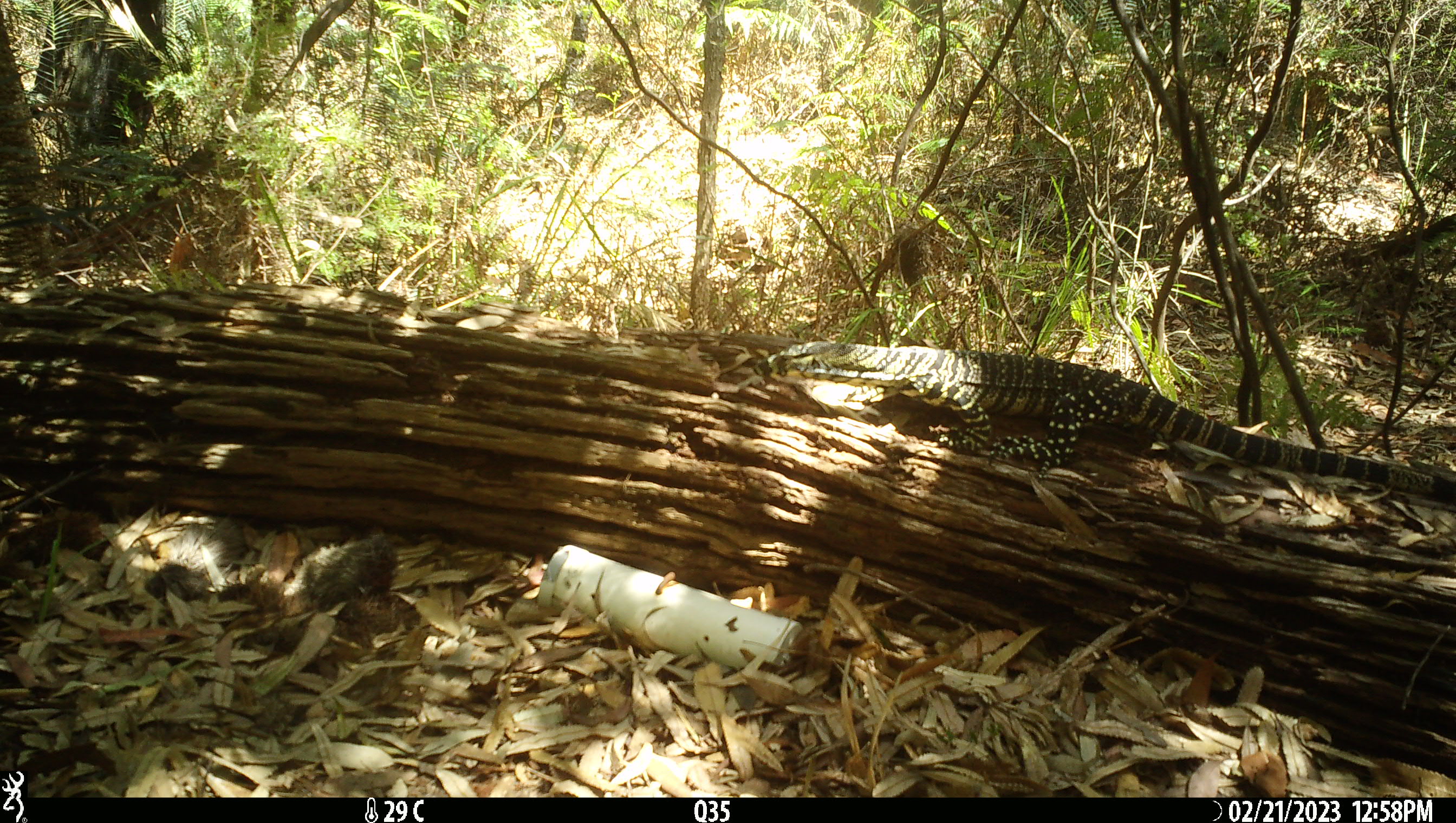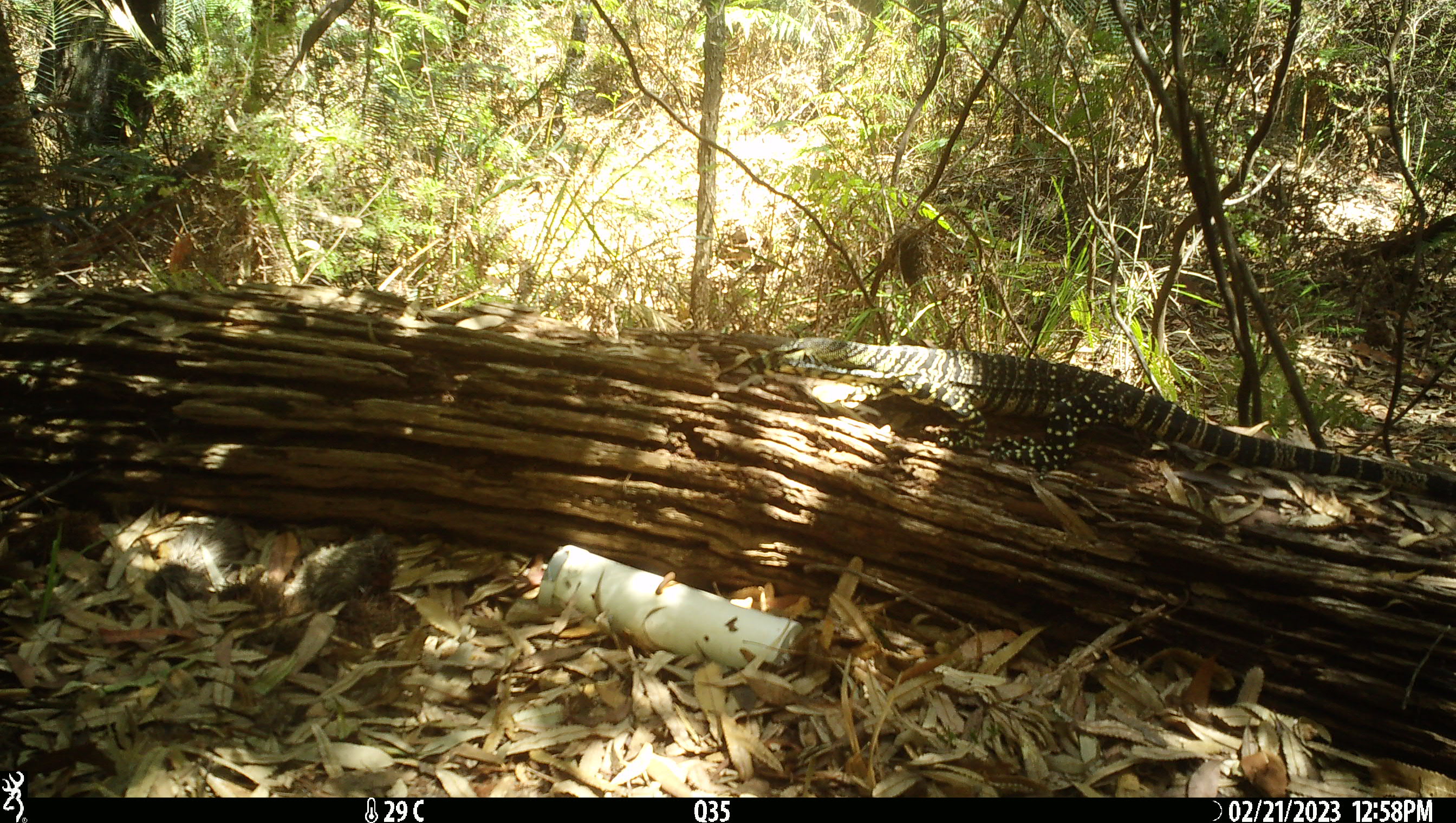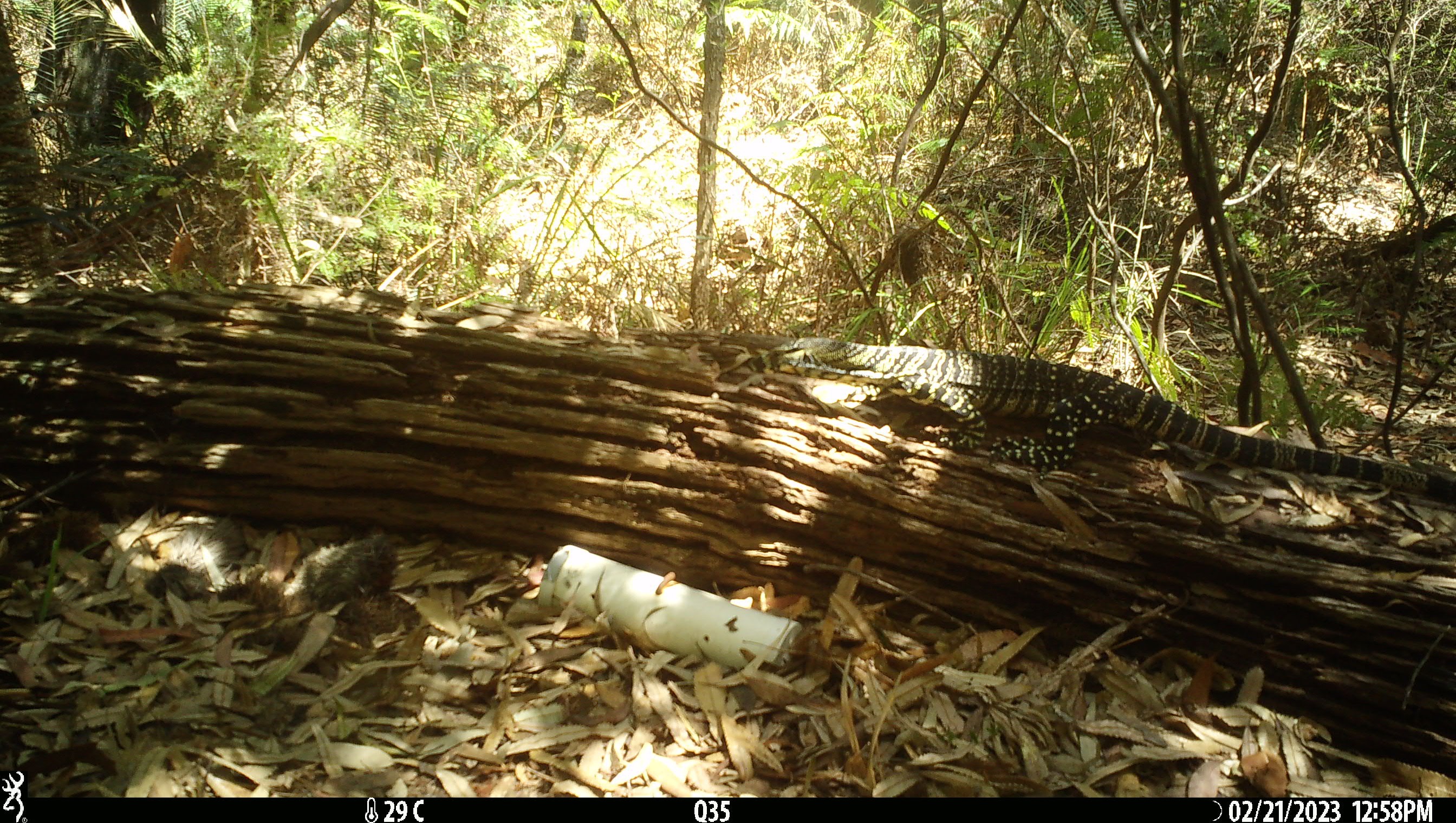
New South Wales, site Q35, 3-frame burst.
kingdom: Animalia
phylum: Chordata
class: Reptilia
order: Squamata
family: Varanidae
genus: Varanus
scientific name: Varanus varius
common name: lace monitor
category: goanna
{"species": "goanna (lace monitor) (Varanus varius)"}